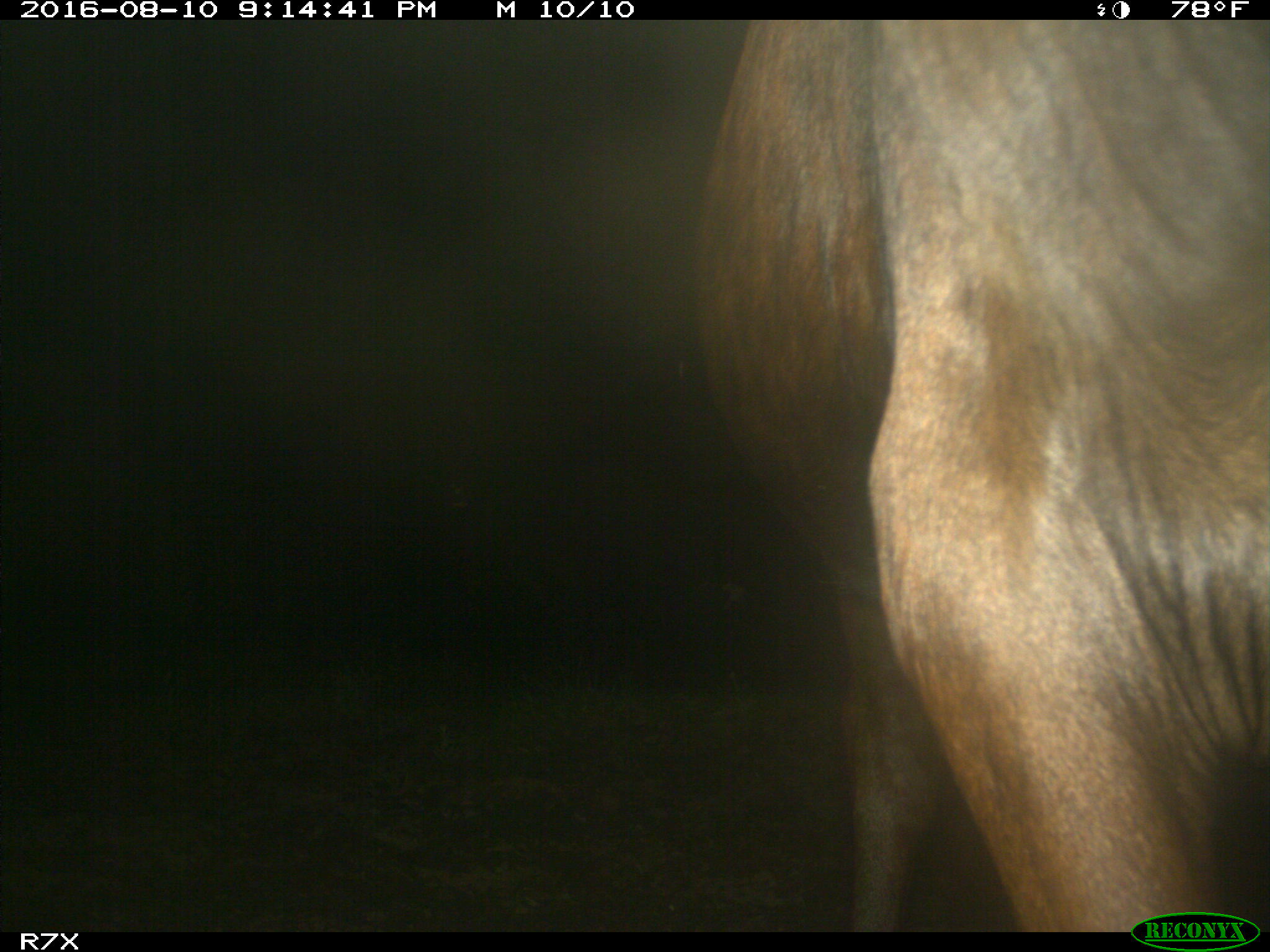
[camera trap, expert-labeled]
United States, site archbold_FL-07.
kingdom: Animalia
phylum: Chordata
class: Mammalia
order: Artiodactyla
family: Bovidae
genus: Bos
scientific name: Bos taurus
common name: domestic cow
Bos taurus (domestic cow).